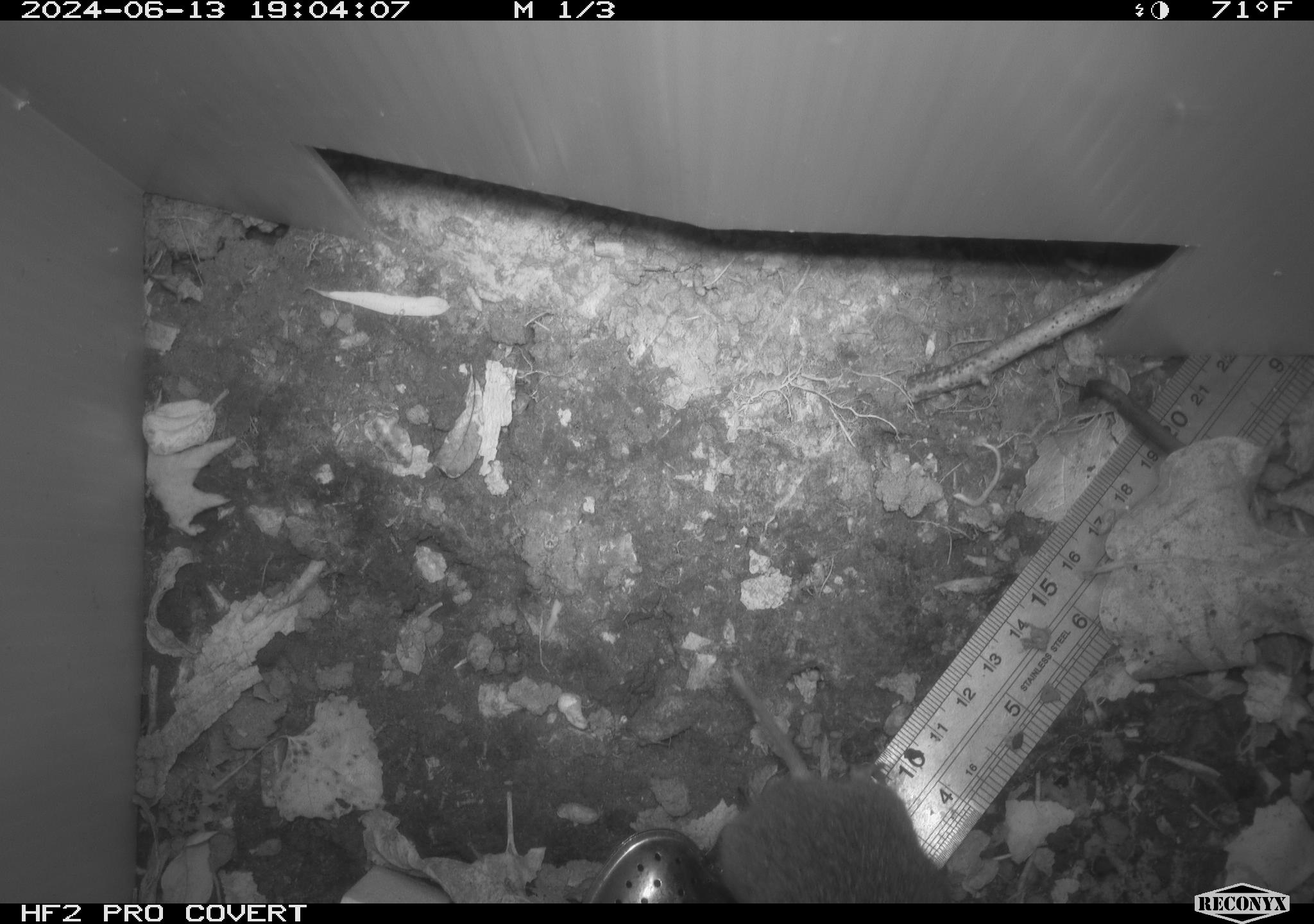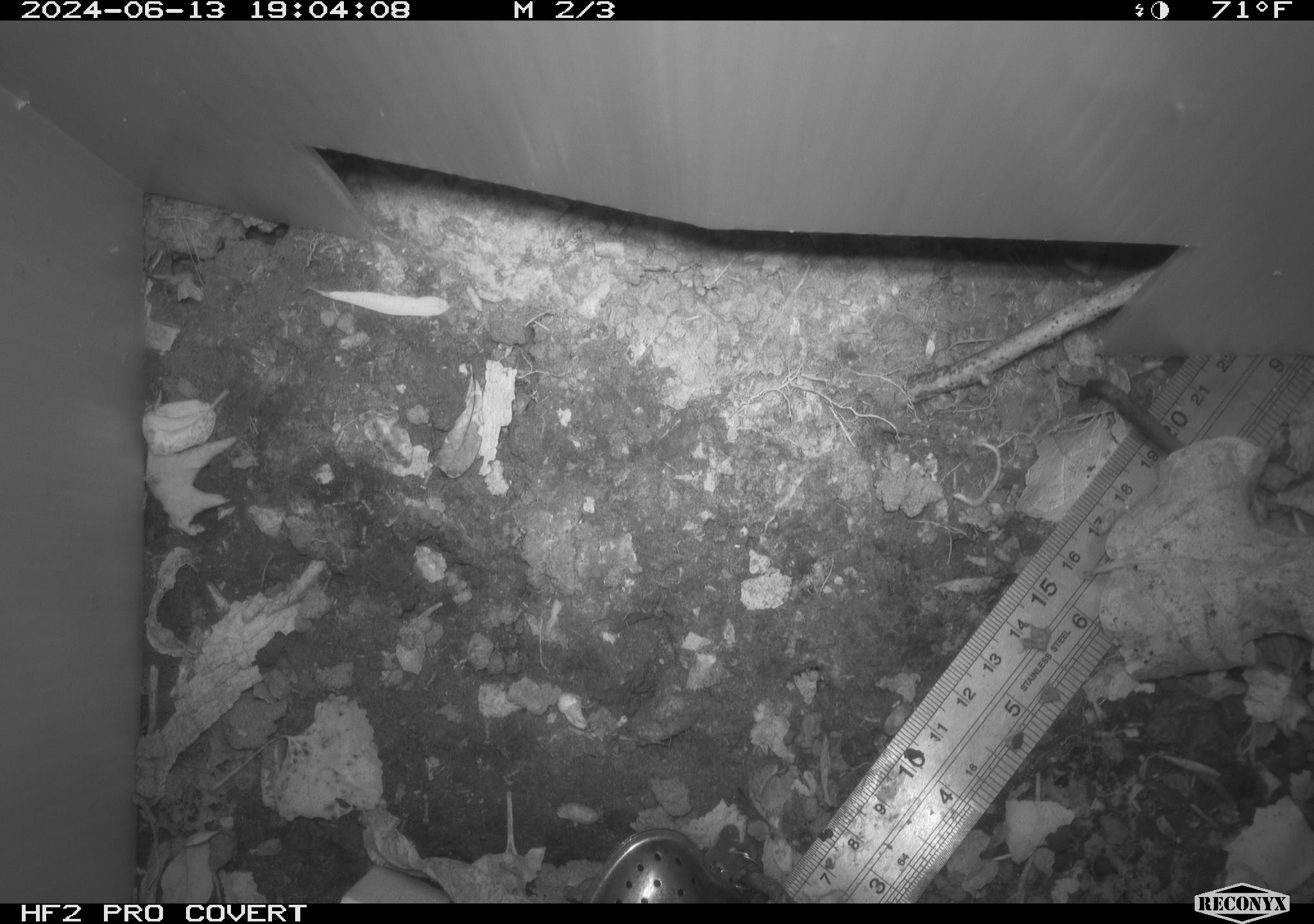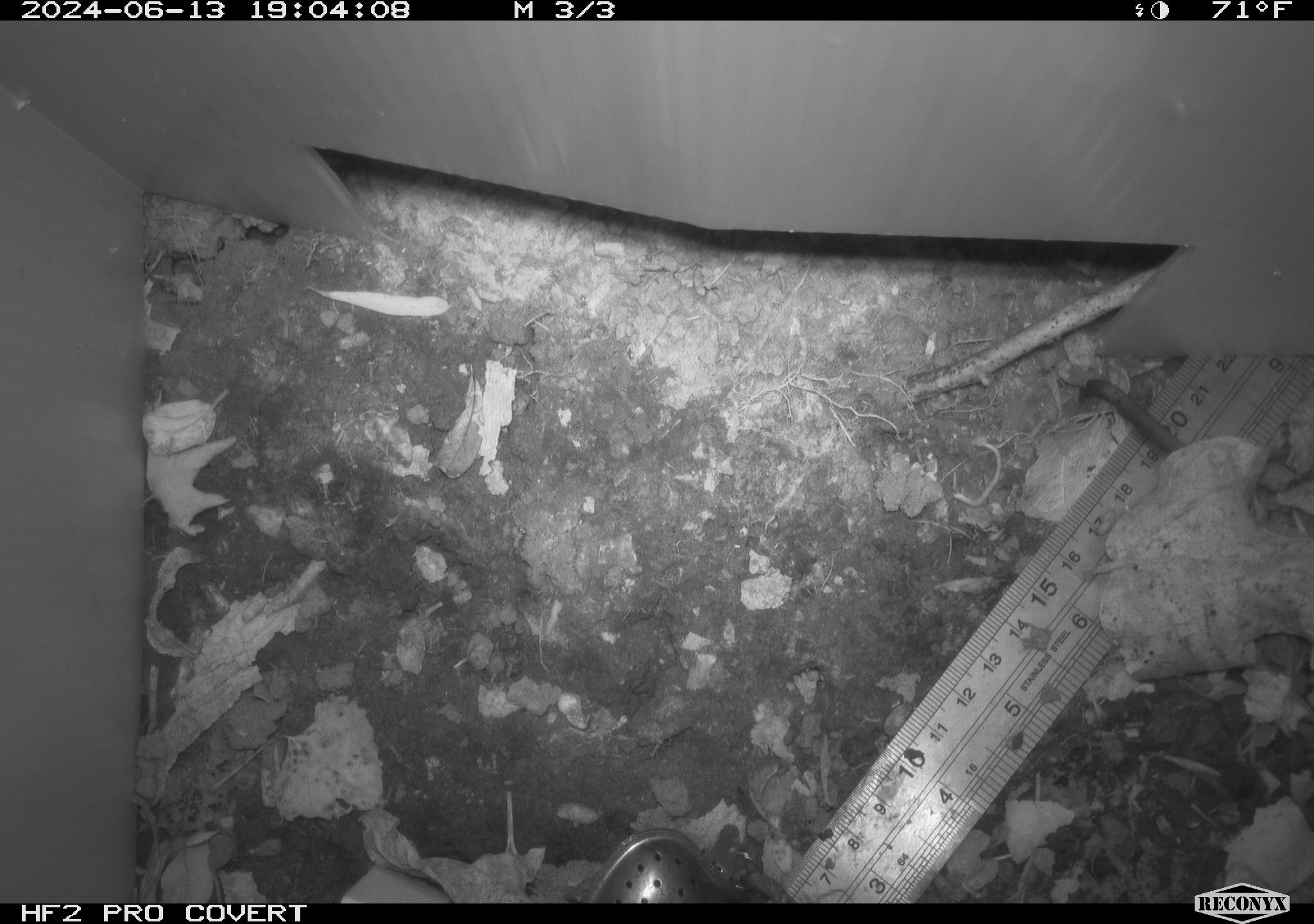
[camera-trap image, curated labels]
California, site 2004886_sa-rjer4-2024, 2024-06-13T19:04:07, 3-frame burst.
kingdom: Animalia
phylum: Chordata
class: Mammalia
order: Rodentia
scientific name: Rodentia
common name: rodent